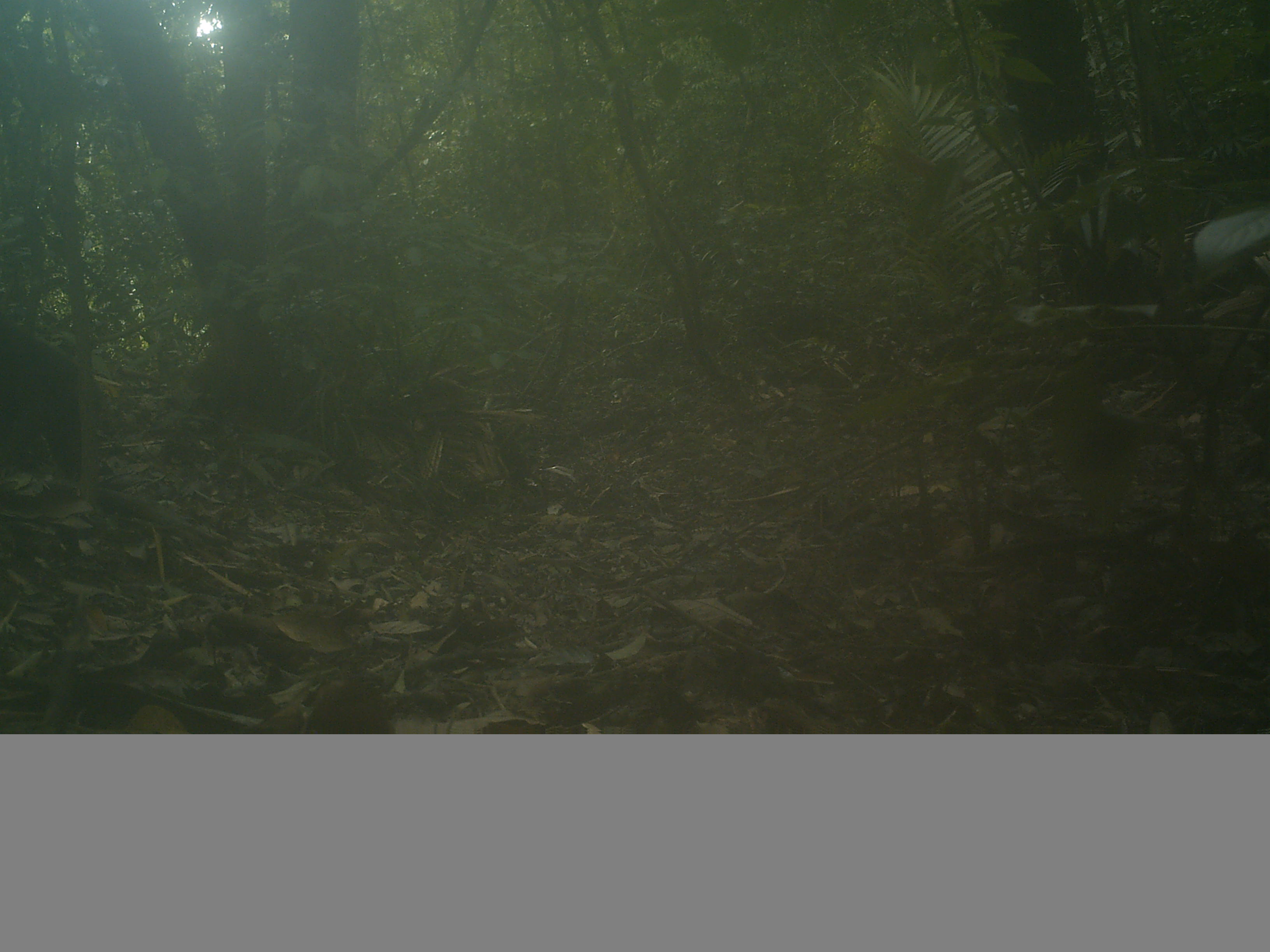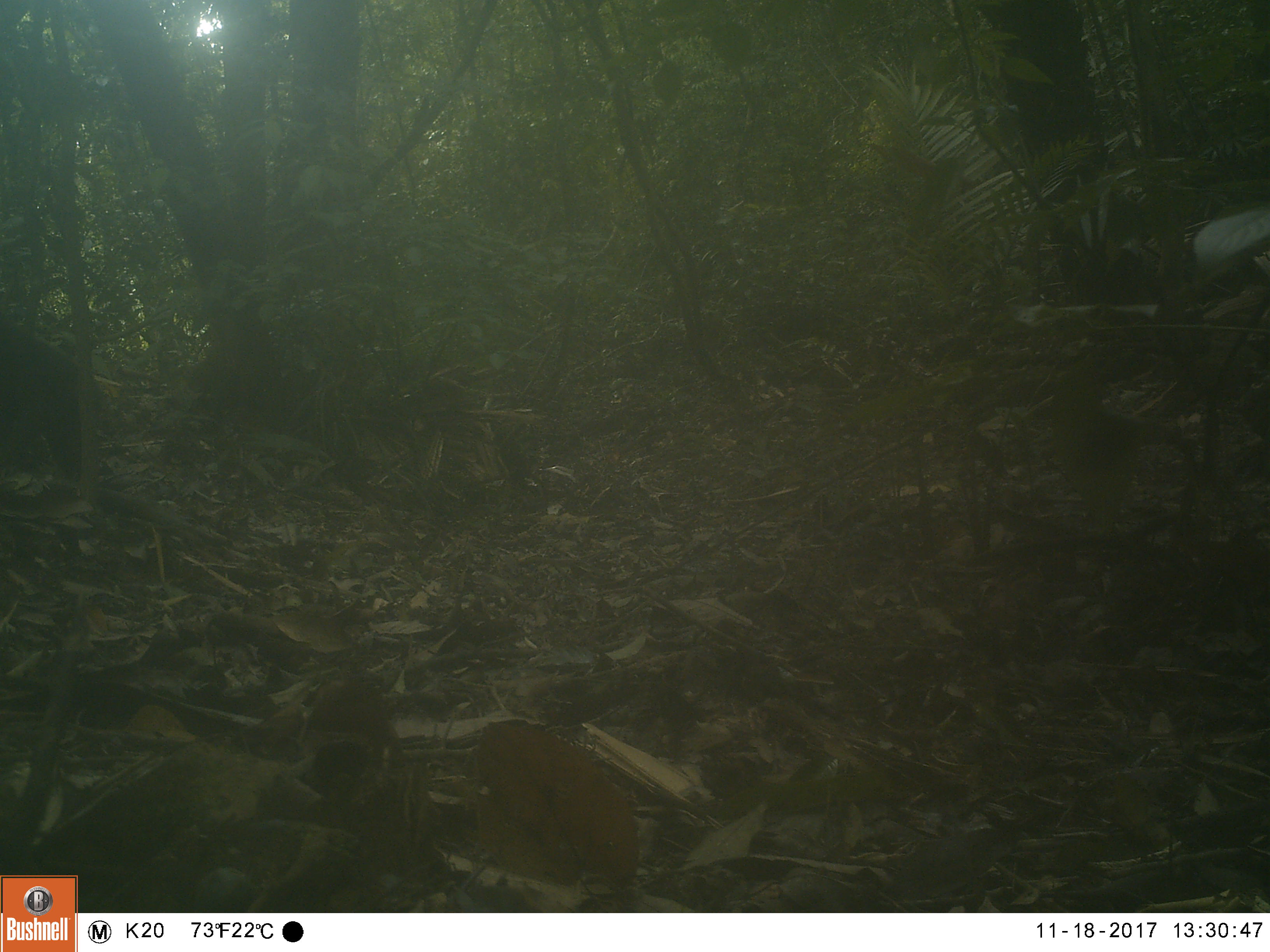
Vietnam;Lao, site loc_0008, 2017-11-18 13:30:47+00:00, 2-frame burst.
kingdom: Animalia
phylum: Chordata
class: Mammalia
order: Primates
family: Cercopithecidae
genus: Macaca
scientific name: Macaca arctoides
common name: stump-tailed macaque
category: stump tailed macaque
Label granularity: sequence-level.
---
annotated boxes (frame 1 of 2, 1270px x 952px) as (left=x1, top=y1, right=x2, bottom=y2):
stump tailed macaque: (left=0, top=317, right=115, bottom=483)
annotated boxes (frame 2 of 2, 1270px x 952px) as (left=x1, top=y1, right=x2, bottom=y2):
stump tailed macaque: (left=0, top=324, right=114, bottom=480)